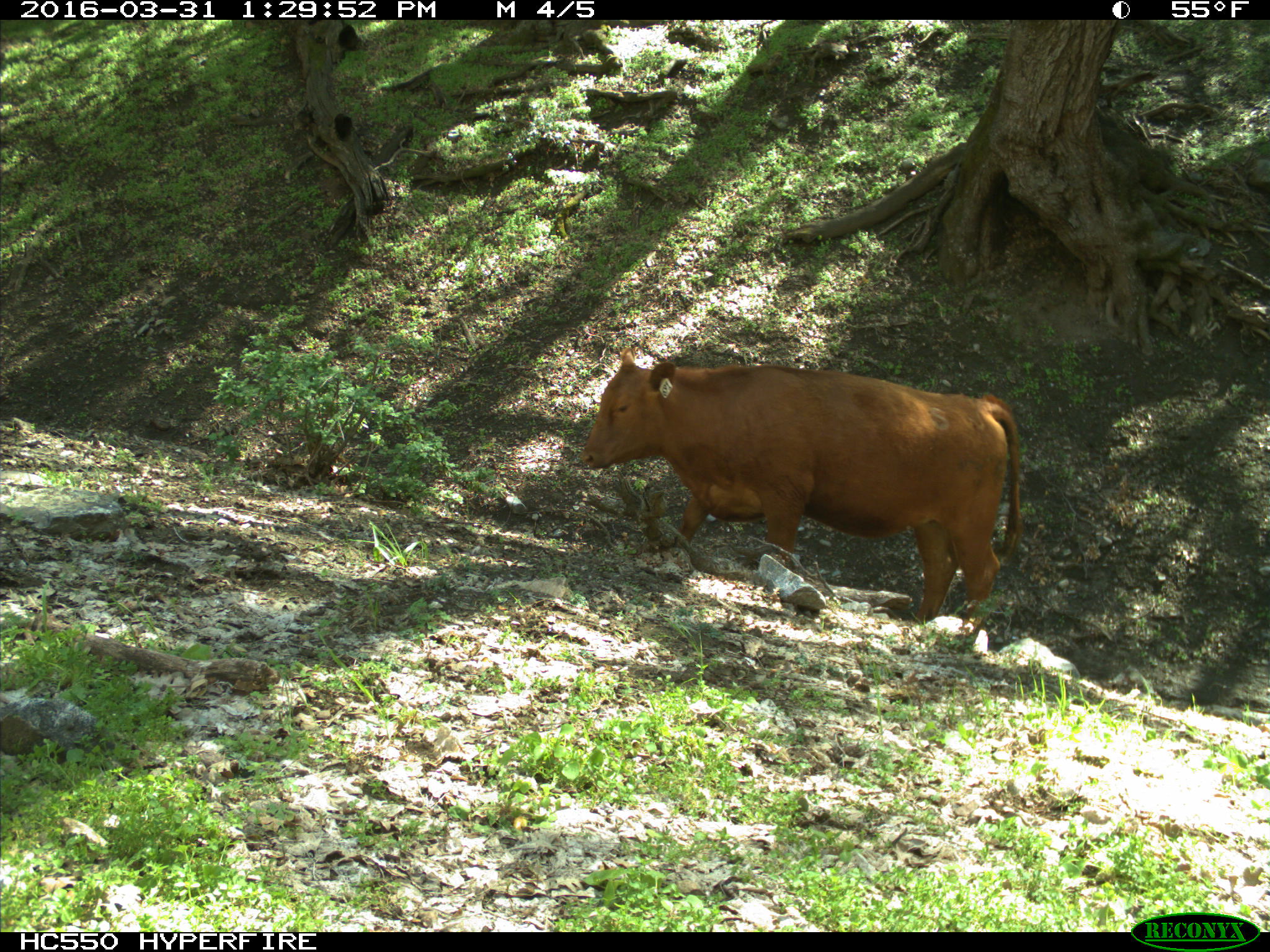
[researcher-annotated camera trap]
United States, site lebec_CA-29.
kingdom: Animalia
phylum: Chordata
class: Mammalia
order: Artiodactyla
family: Bovidae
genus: Bos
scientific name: Bos taurus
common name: domestic cow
Bos taurus (domestic cow).